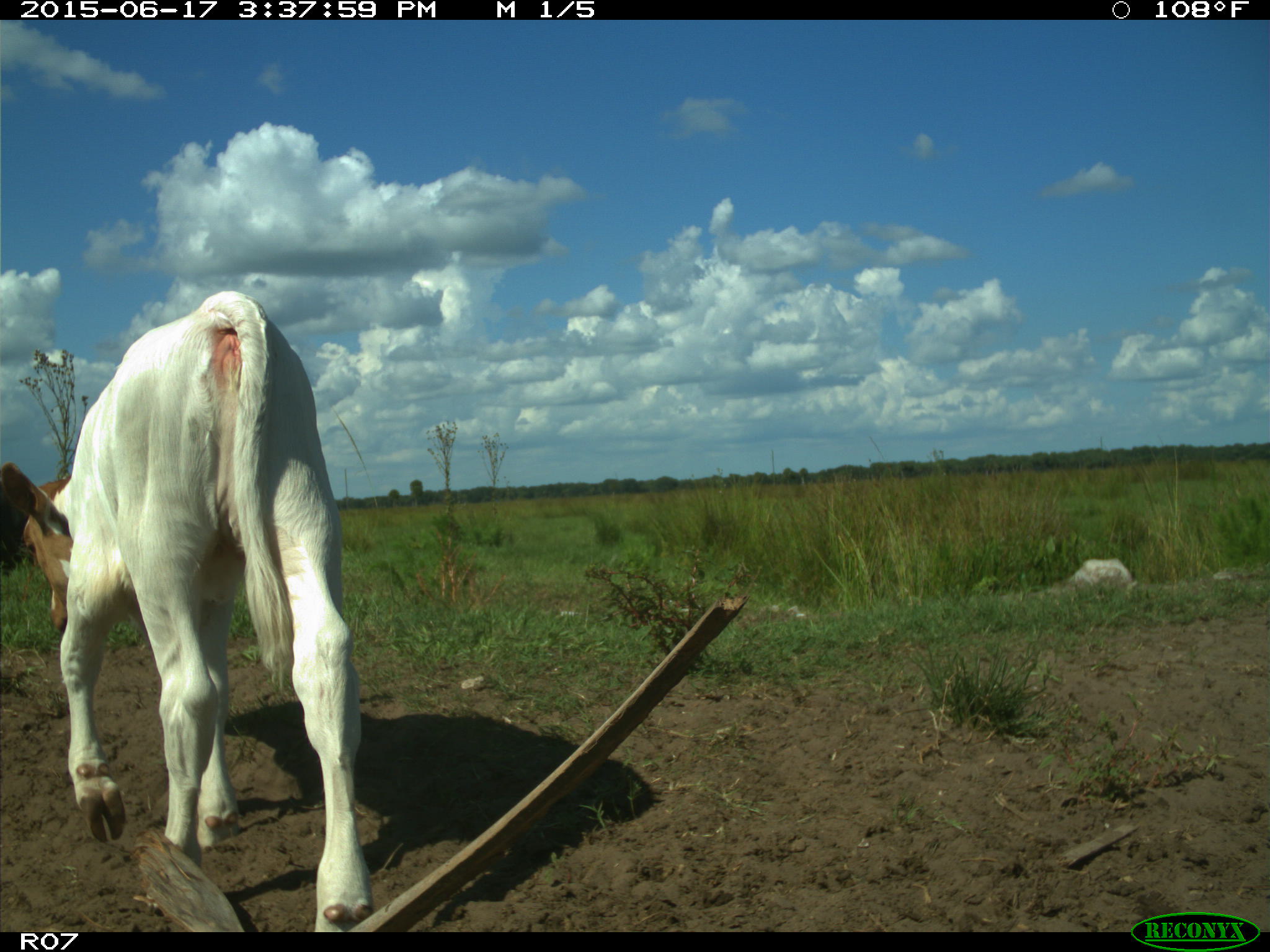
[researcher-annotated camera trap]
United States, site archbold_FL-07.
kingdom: Animalia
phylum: Chordata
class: Mammalia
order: Artiodactyla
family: Bovidae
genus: Bos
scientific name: Bos taurus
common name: domestic cow